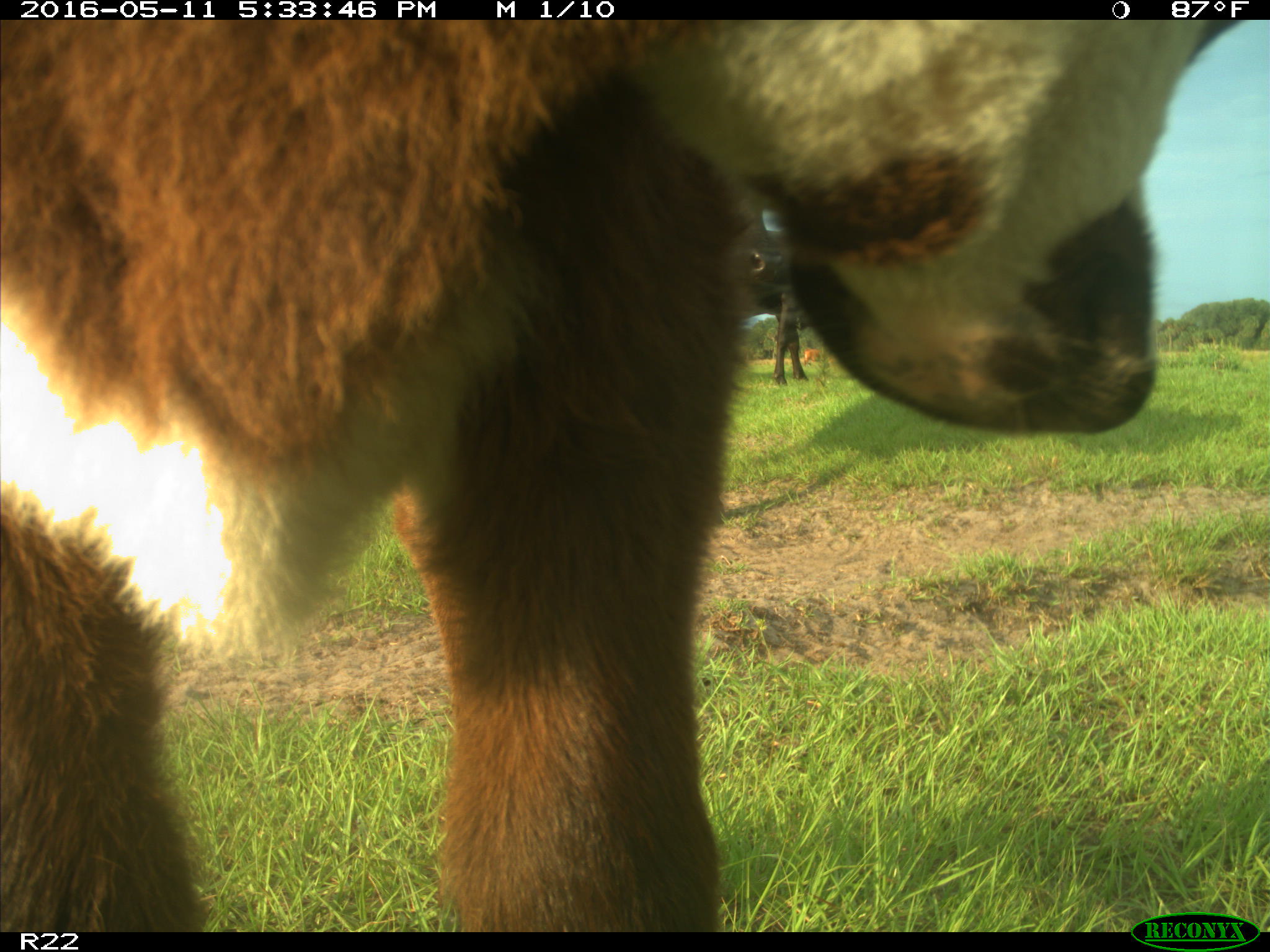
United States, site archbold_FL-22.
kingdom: Animalia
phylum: Chordata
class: Mammalia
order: Artiodactyla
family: Bovidae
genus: Bos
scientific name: Bos taurus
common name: domestic cow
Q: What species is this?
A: Bos taurus (domestic cow).